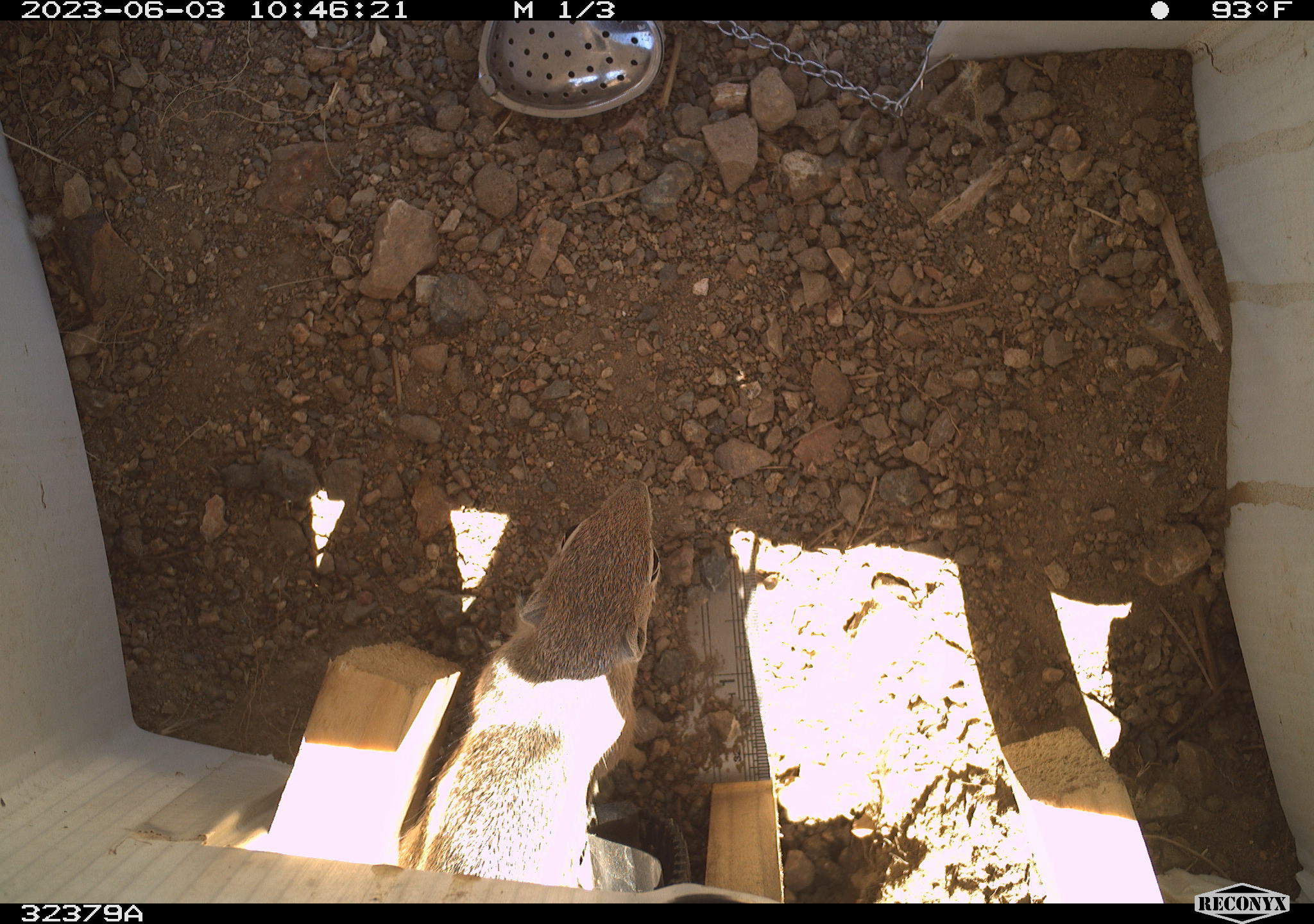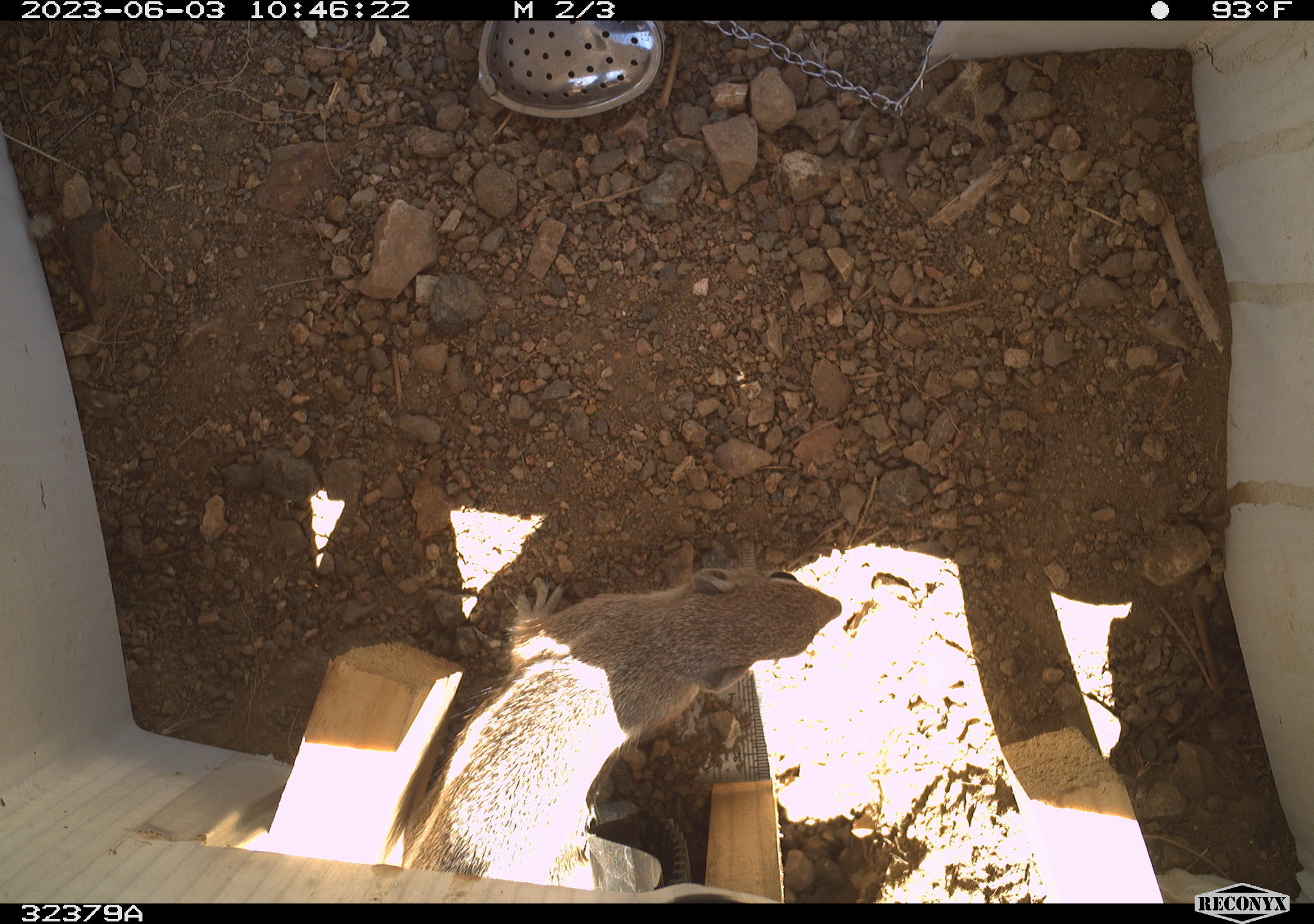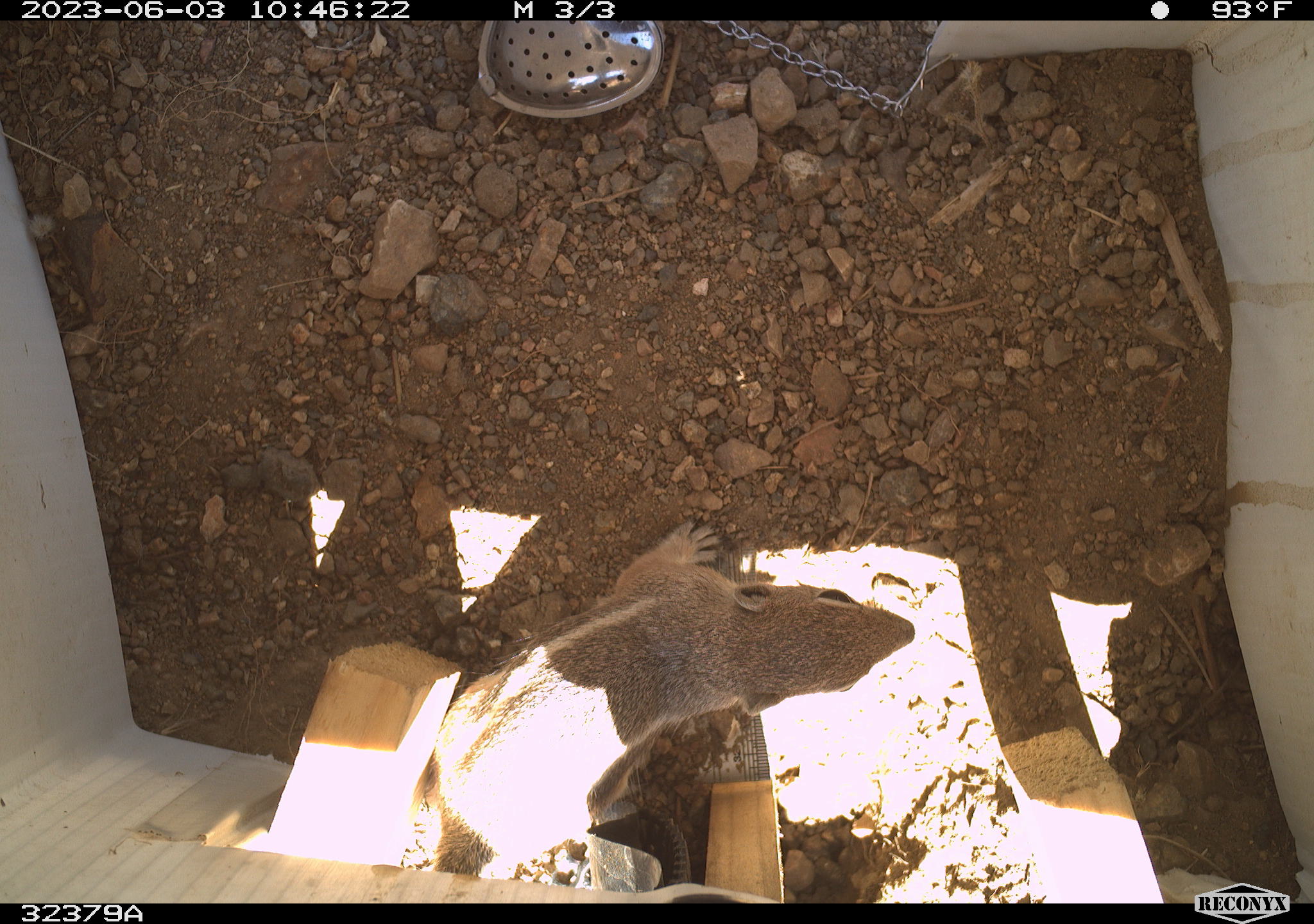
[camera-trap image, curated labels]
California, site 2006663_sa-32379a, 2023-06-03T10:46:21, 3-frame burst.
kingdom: Animalia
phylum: Chordata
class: Mammalia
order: Rodentia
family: Sciuridae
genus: Ammospermophilus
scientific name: Ammospermophilus leucurus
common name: white-tailed antelope squirrel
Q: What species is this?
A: White-tailed antelope squirrel (Ammospermophilus leucurus).